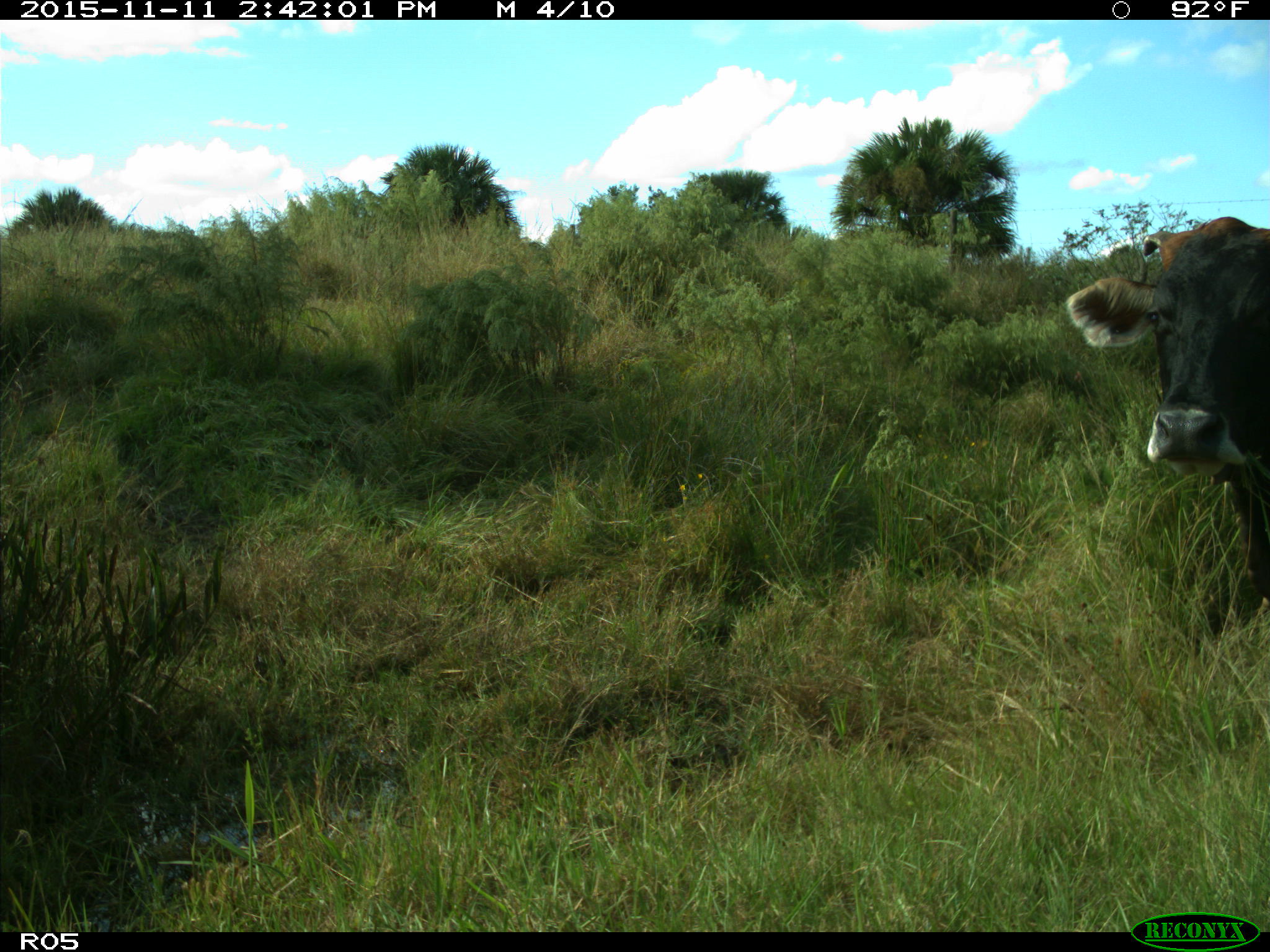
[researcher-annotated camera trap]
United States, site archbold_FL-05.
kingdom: Animalia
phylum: Chordata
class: Mammalia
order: Artiodactyla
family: Bovidae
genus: Bos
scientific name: Bos taurus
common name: domestic cow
Bos taurus (domestic cow).